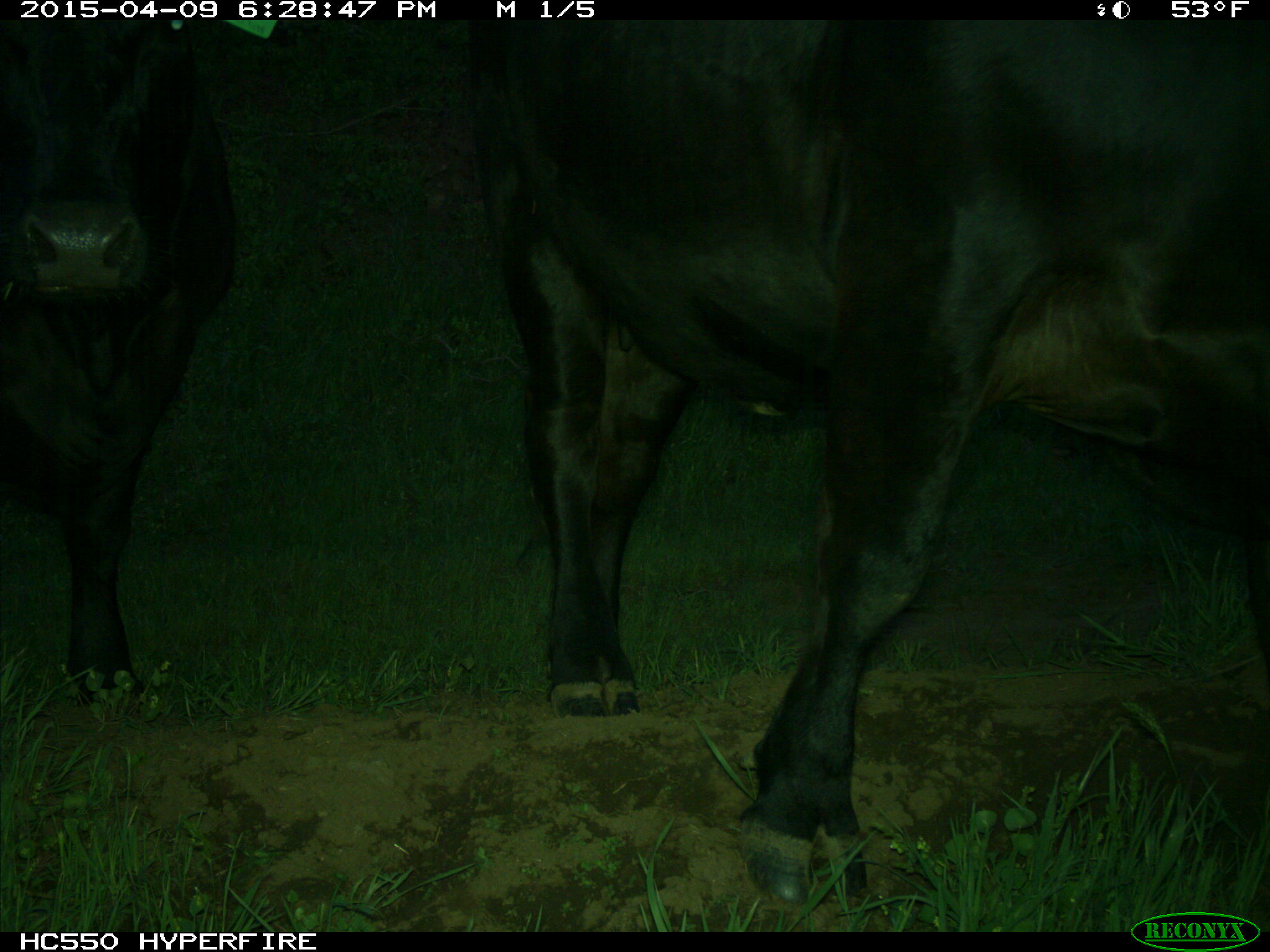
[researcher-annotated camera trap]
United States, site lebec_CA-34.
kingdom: Animalia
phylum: Chordata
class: Mammalia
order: Artiodactyla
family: Bovidae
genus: Bos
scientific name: Bos taurus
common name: domestic cow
Bos taurus (domestic cow).